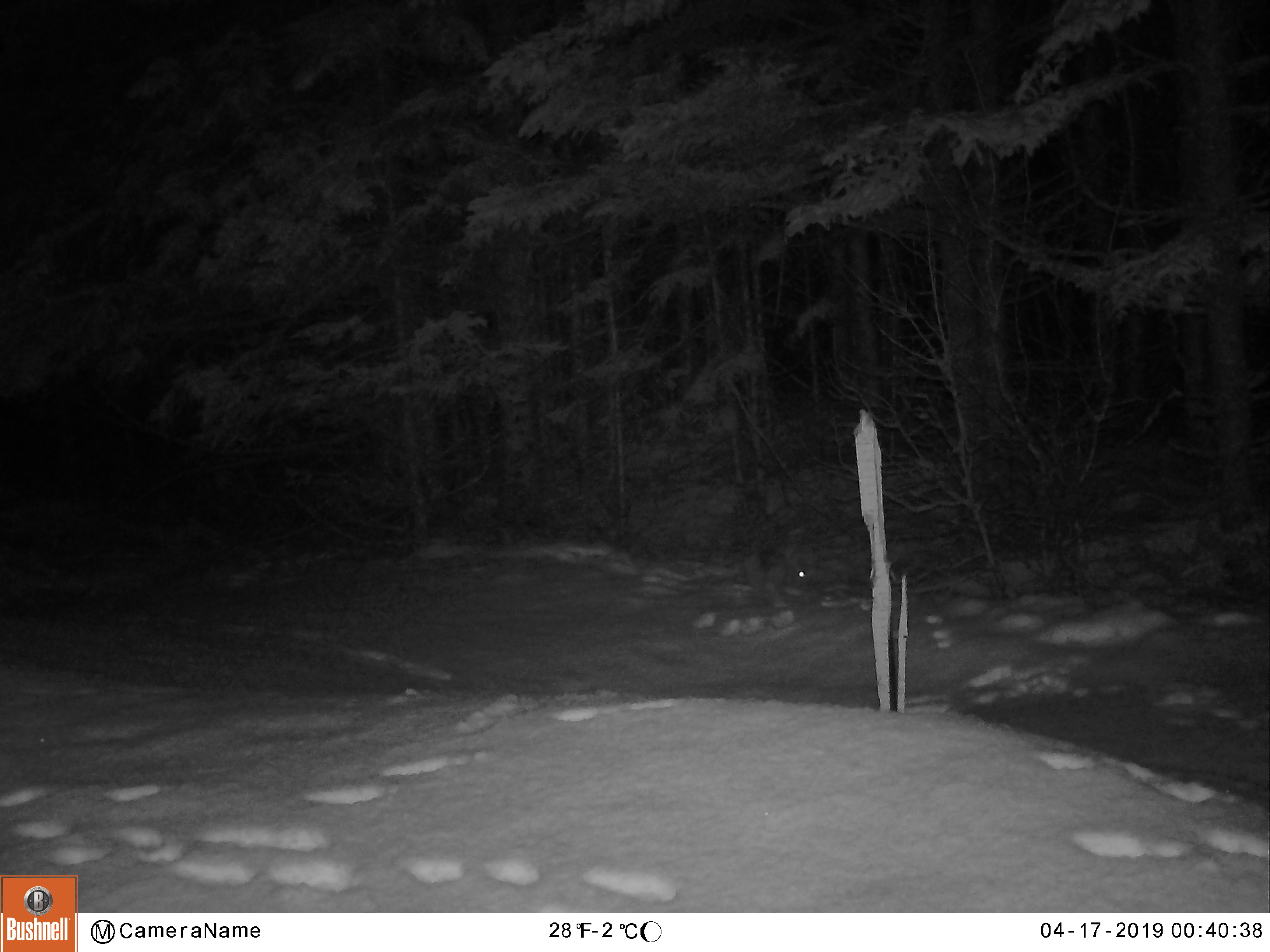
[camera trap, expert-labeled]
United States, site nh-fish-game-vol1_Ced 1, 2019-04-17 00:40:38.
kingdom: Animalia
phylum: Chordata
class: Mammalia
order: Lagomorpha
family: Leporidae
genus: Lepus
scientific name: Lepus americanus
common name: snowshoe hare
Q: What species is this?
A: Snowshoe hare (Lepus americanus).